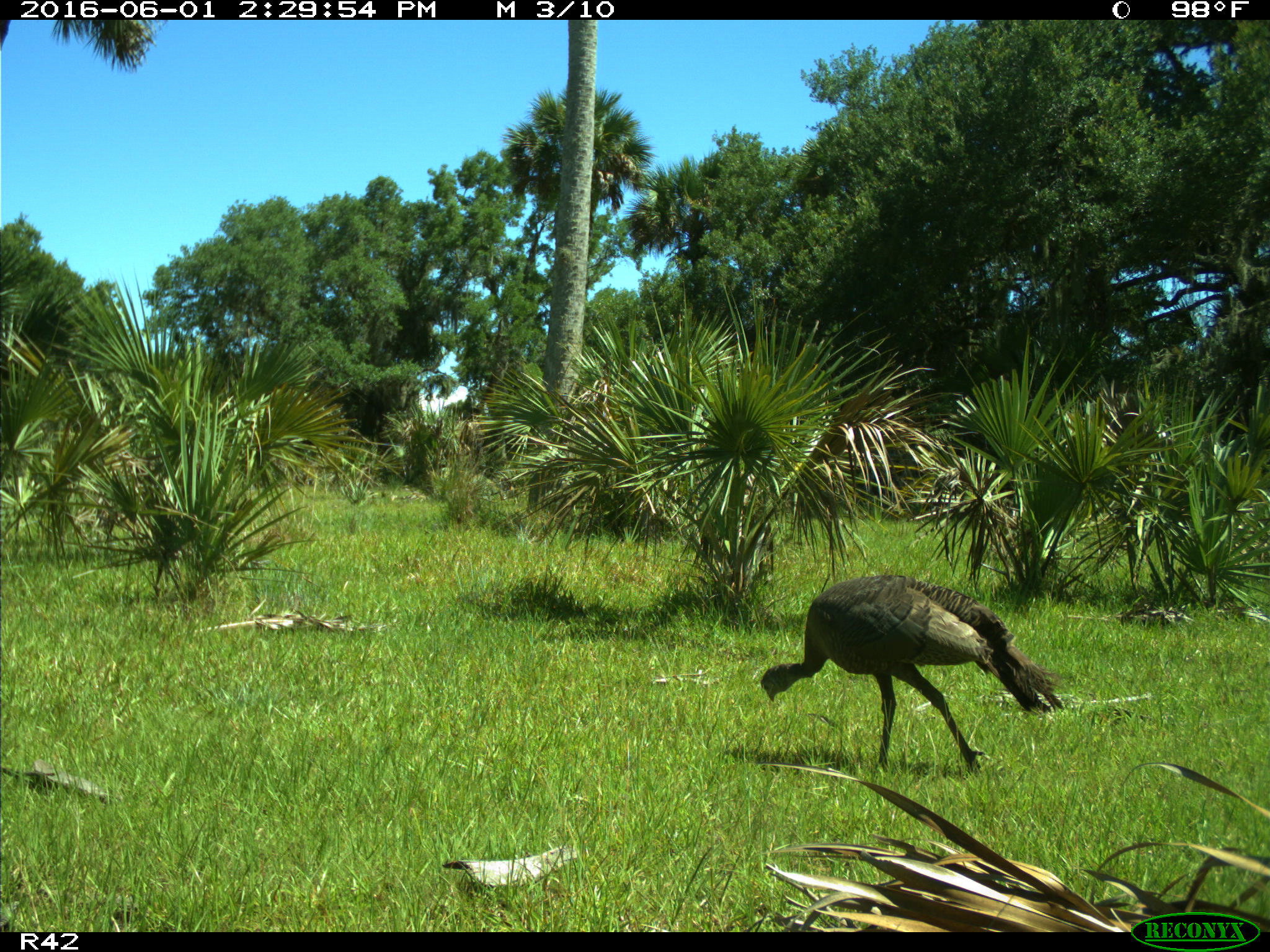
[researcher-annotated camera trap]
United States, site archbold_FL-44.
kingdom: Animalia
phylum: Chordata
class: Aves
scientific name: Aves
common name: birds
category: unidentified bird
Unidentified bird (birds) (Aves).